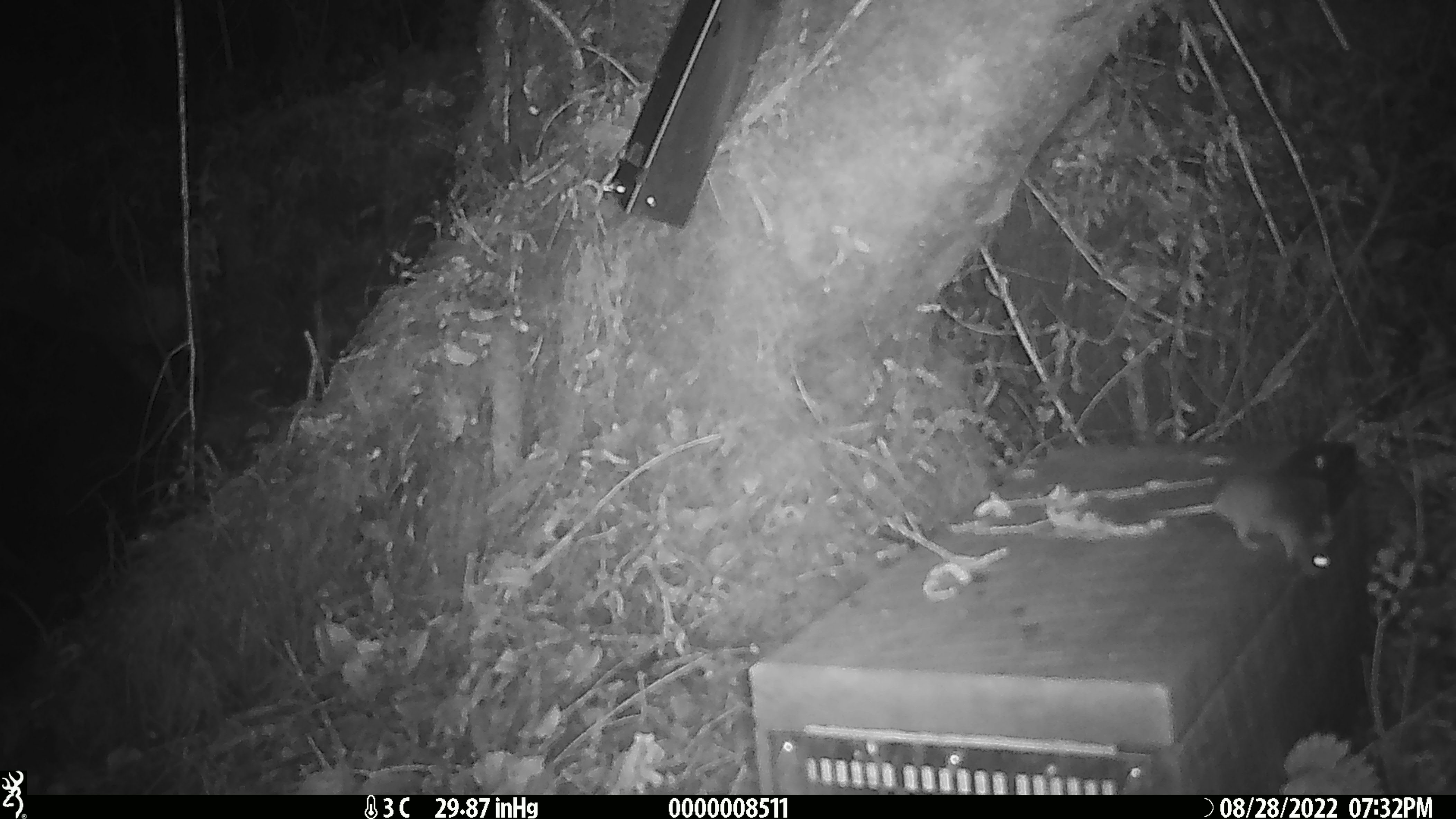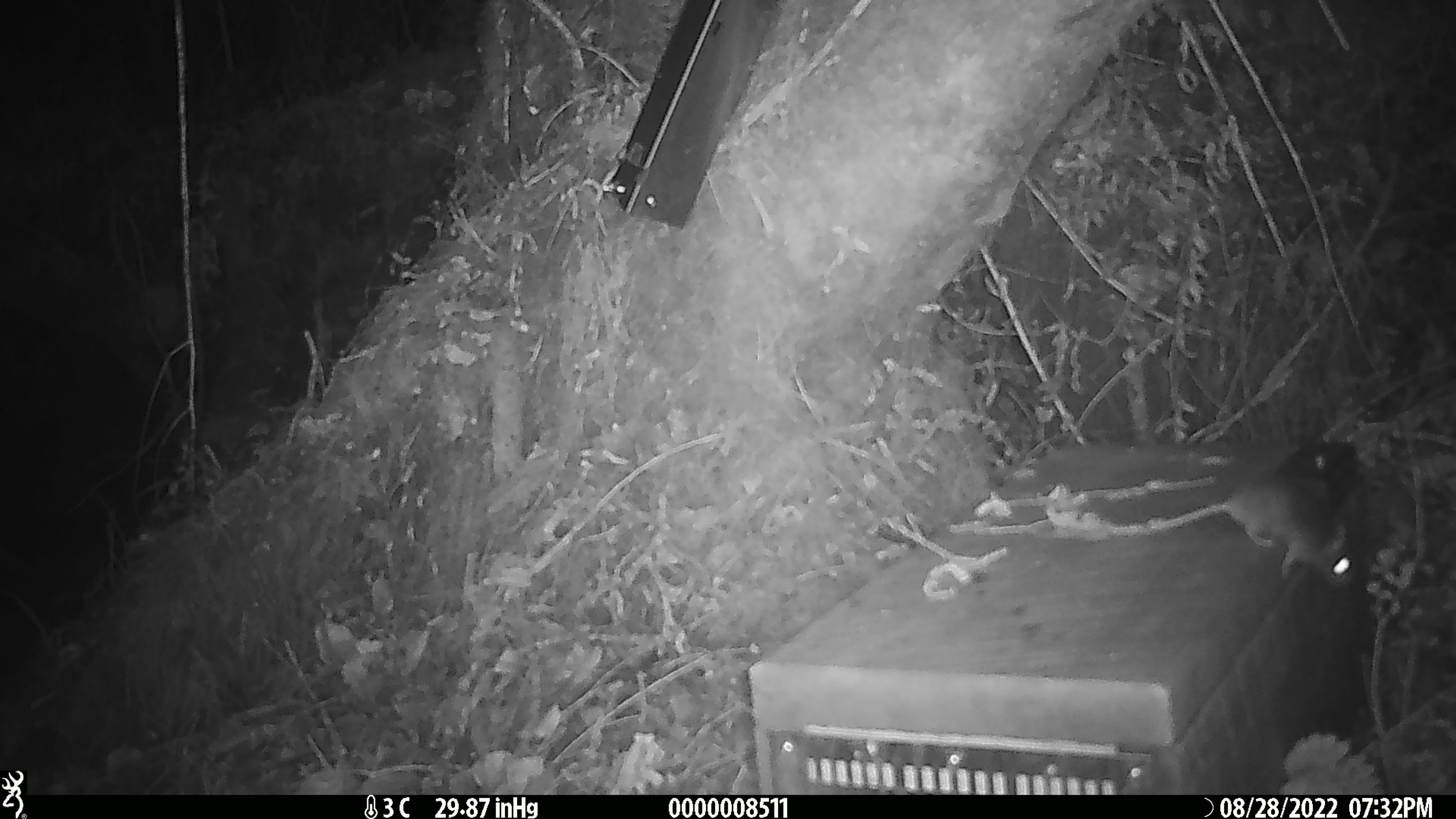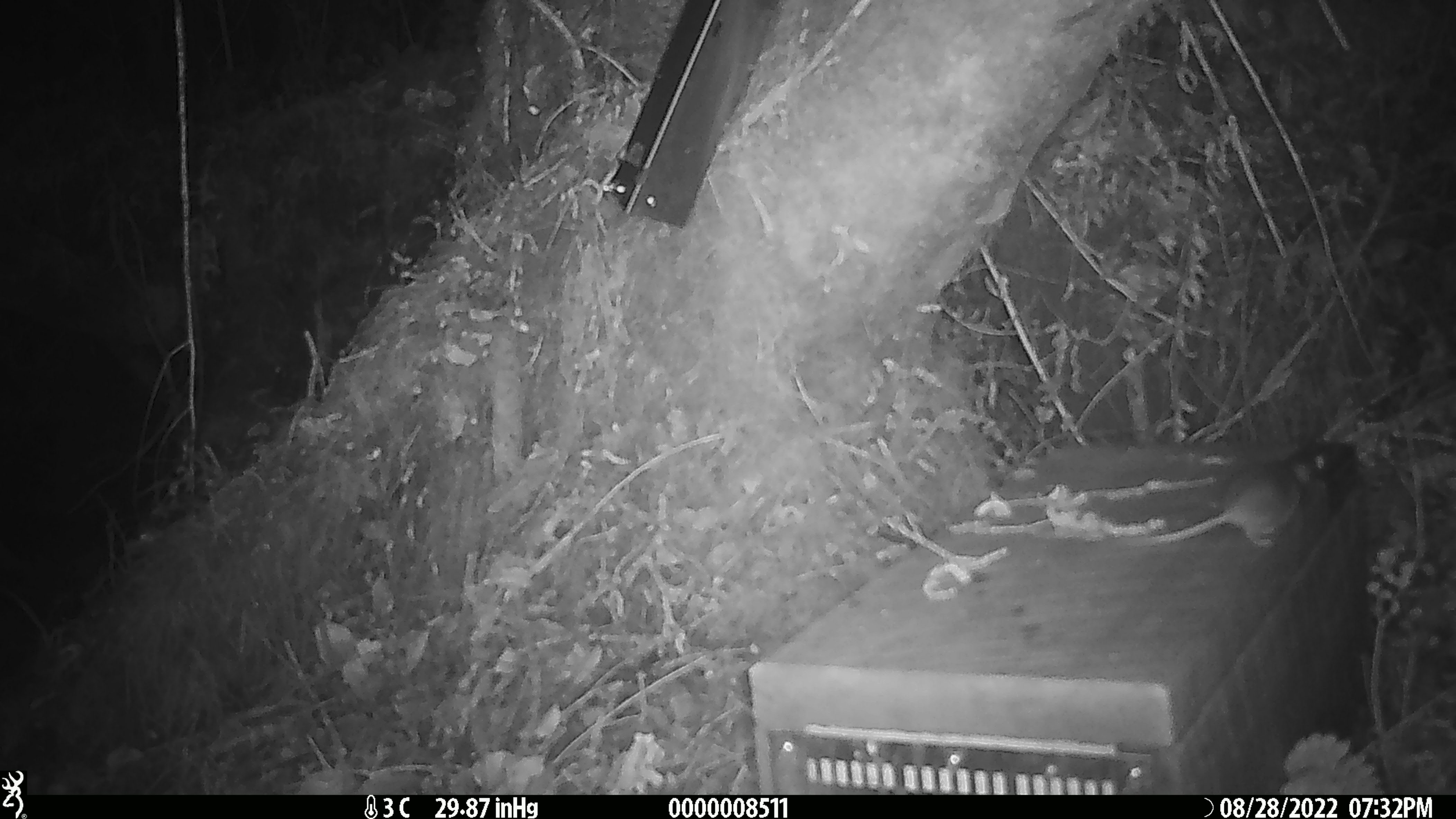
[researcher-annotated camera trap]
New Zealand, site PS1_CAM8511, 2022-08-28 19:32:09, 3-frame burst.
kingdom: Animalia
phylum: Chordata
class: Mammalia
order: Rodentia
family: Muridae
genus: Mus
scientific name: Mus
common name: mouse